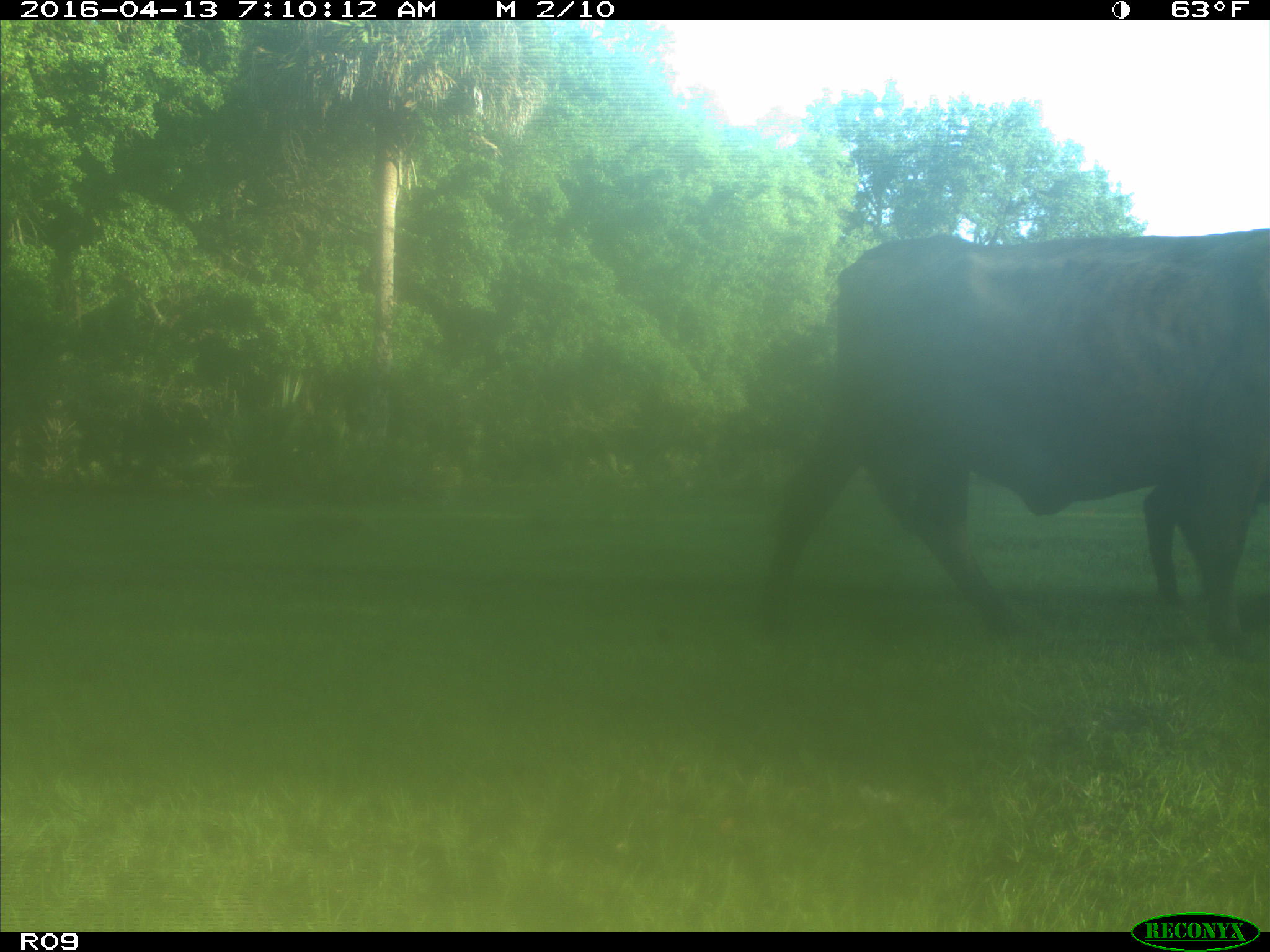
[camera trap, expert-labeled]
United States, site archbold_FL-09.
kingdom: Animalia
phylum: Chordata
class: Mammalia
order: Artiodactyla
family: Bovidae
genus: Bos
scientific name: Bos taurus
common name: domestic cow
Bos taurus (domestic cow).